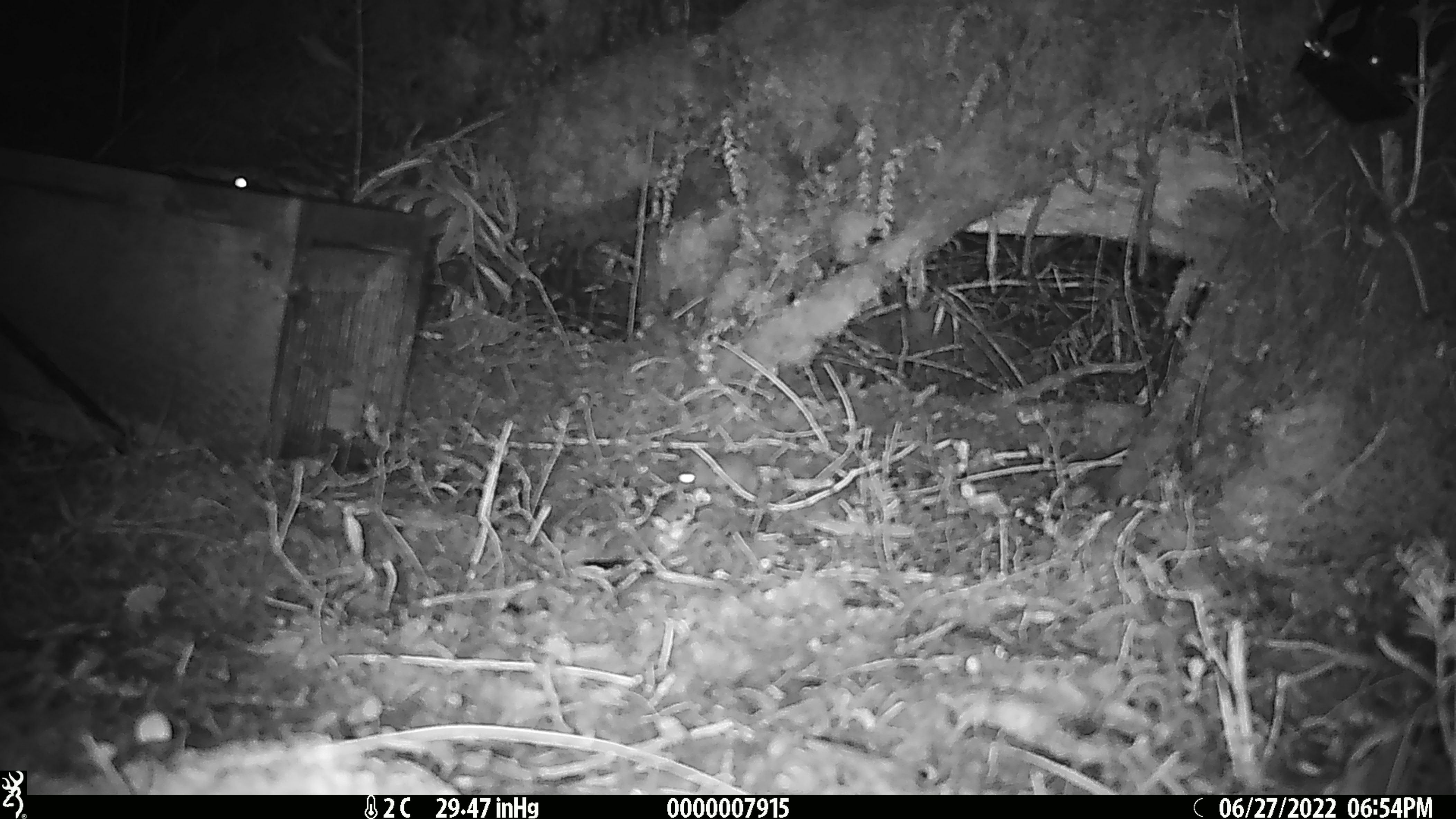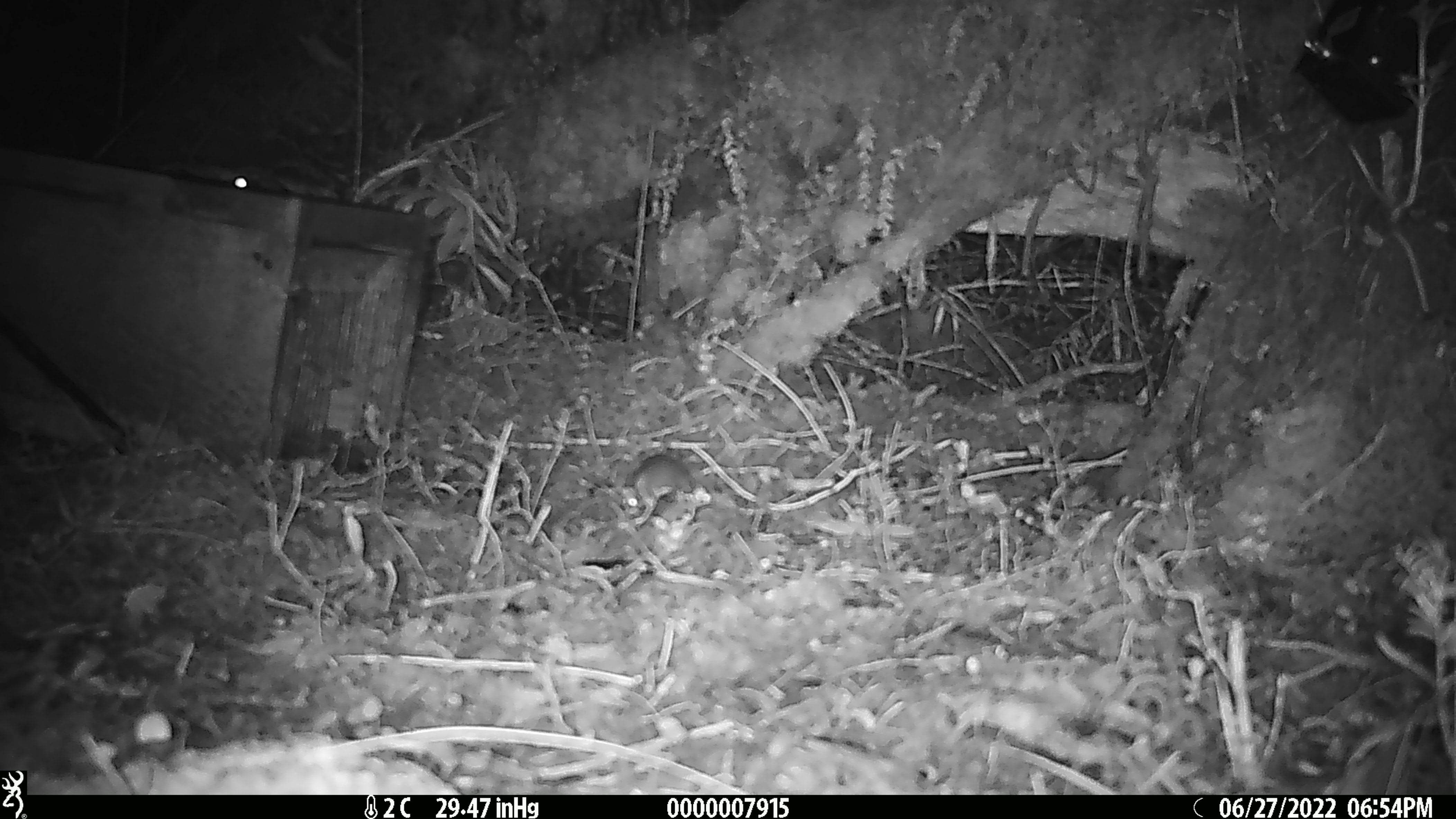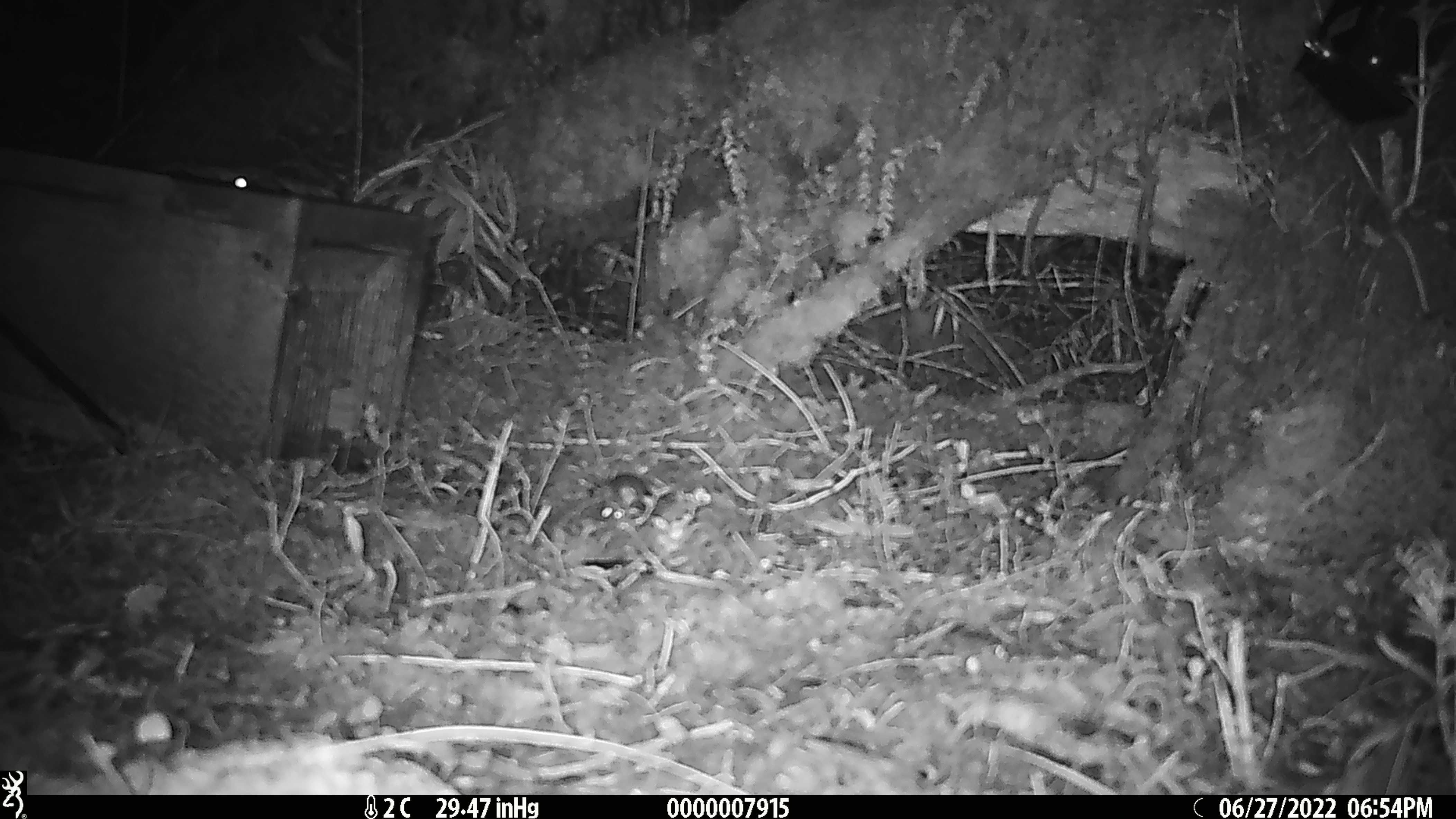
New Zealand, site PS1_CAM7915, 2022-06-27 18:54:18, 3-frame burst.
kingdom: Animalia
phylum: Chordata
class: Mammalia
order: Rodentia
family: Muridae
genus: Mus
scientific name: Mus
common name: mouse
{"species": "mouse (Mus)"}